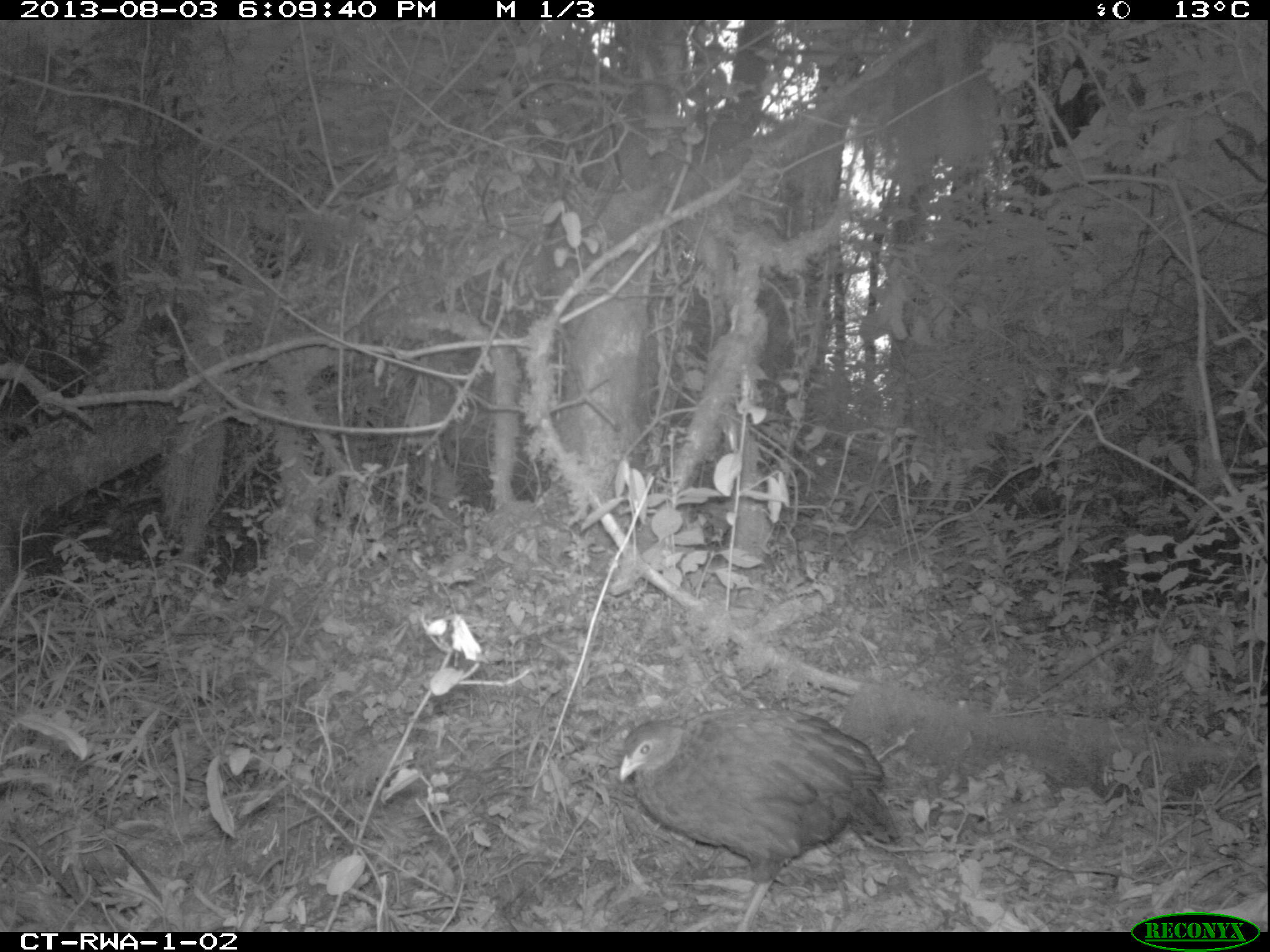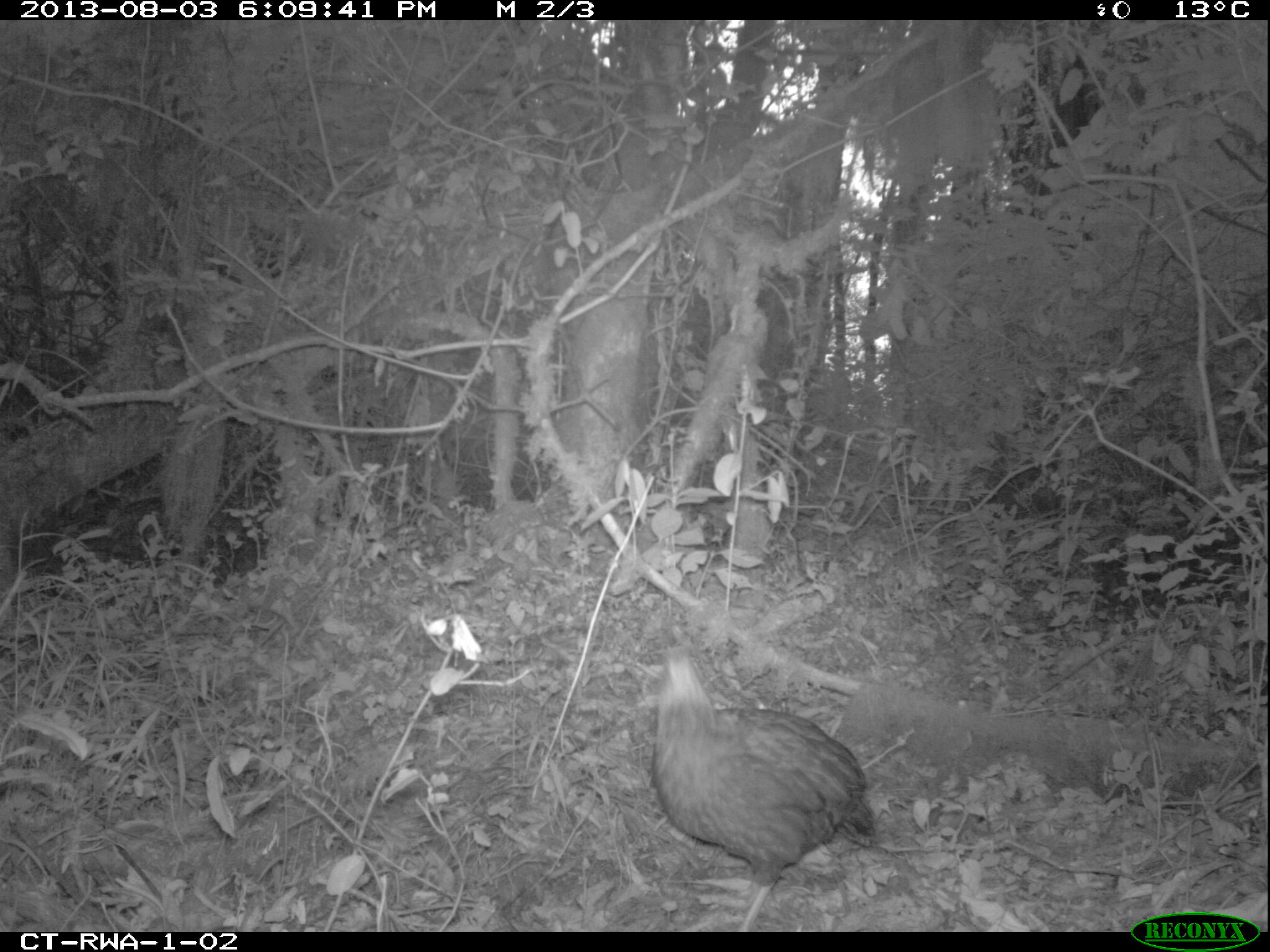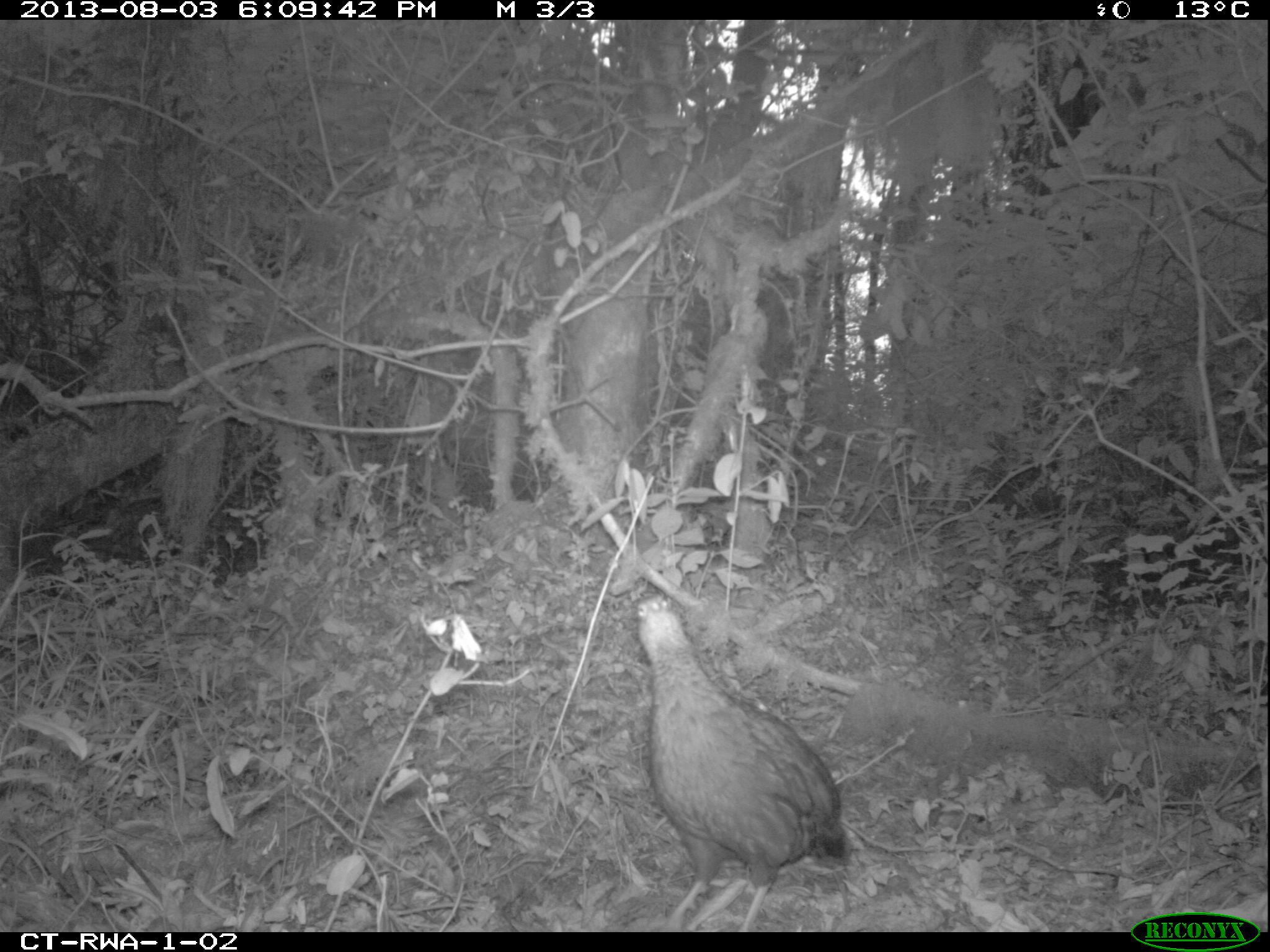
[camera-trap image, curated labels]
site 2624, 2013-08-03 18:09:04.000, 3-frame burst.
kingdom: Animalia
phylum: Chordata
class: Aves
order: Galliformes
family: Phasianidae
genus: Pternistis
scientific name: Pternistis nobilis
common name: handsome francolin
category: francolinus nobilis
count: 1